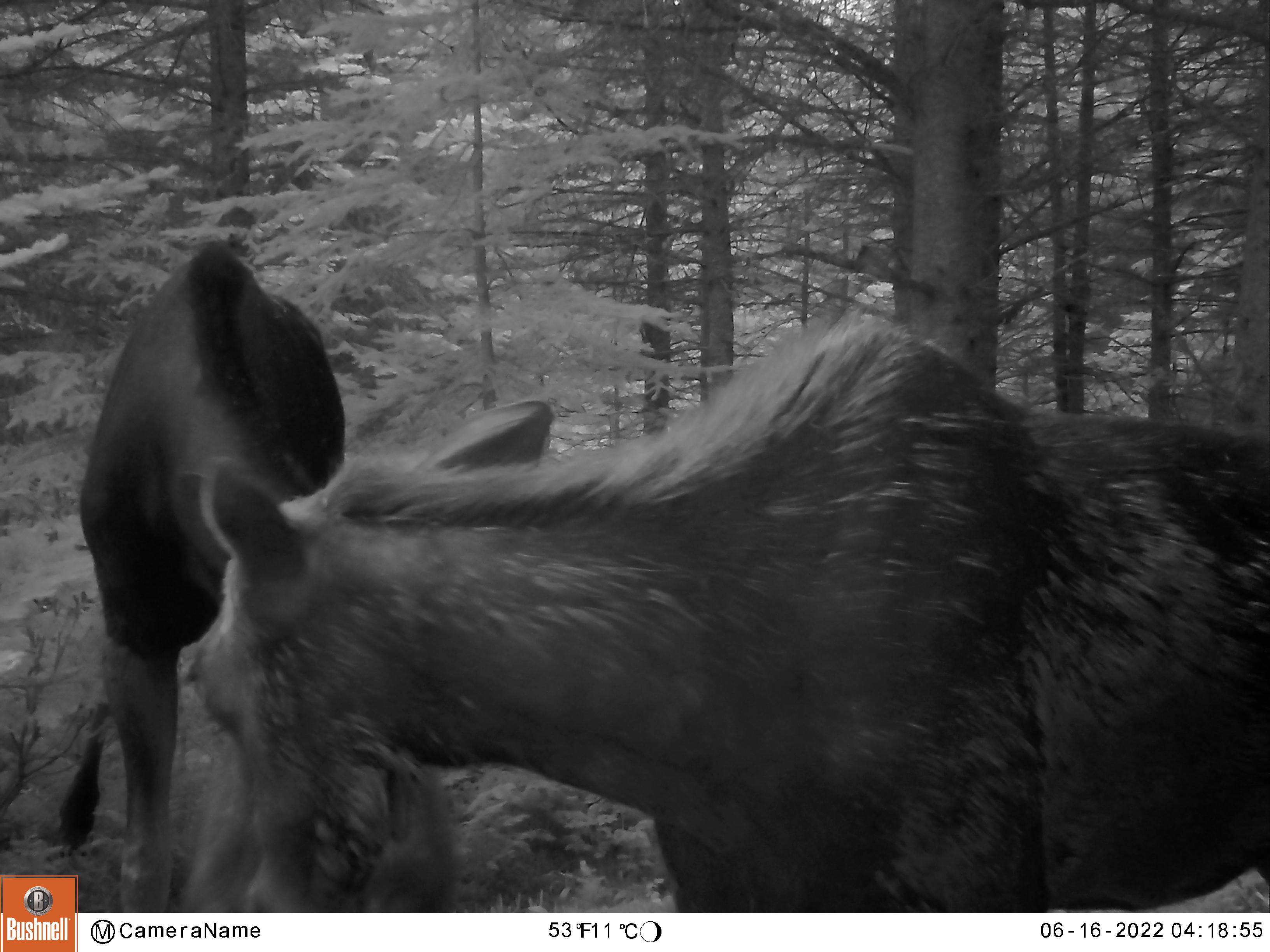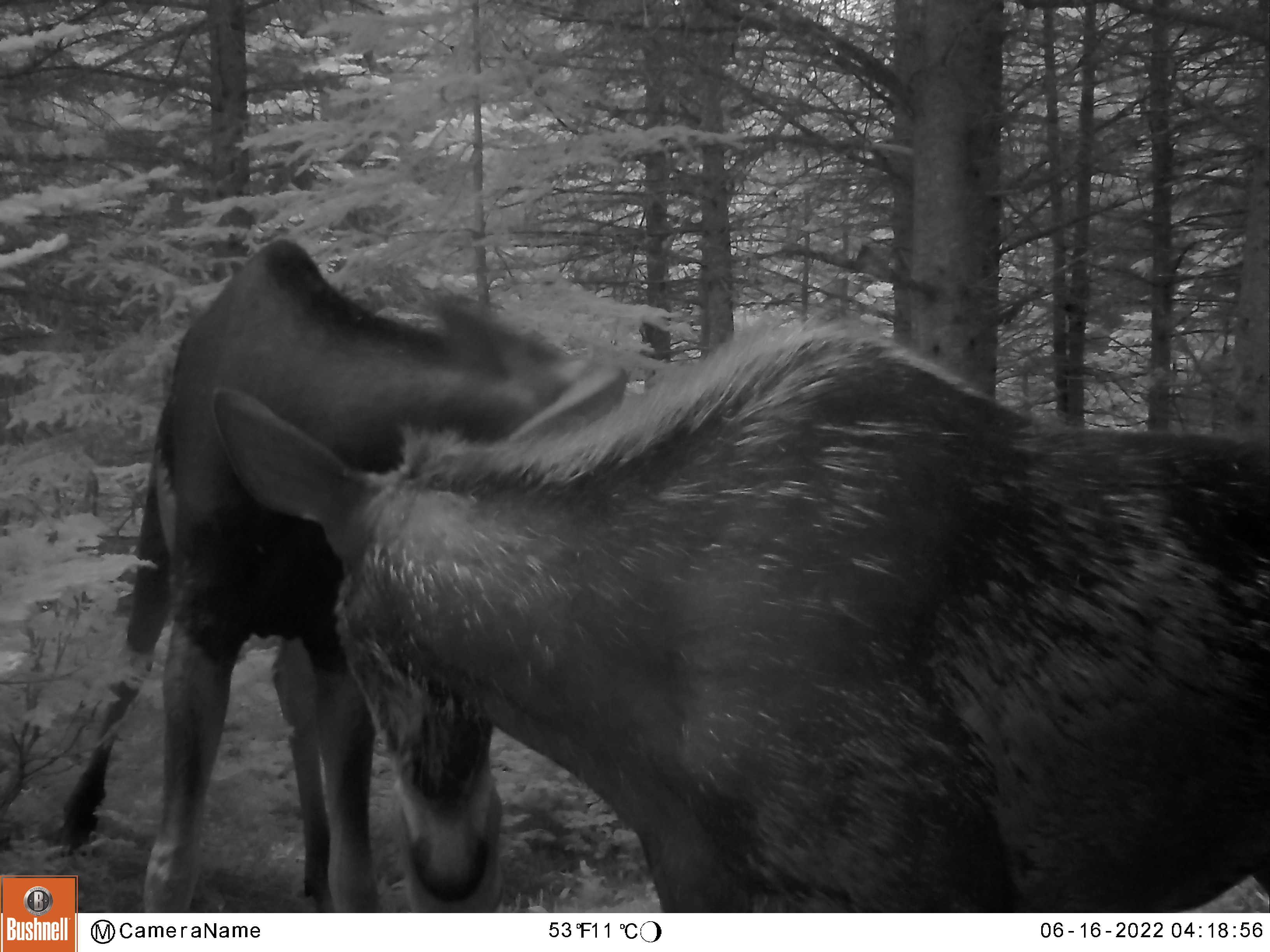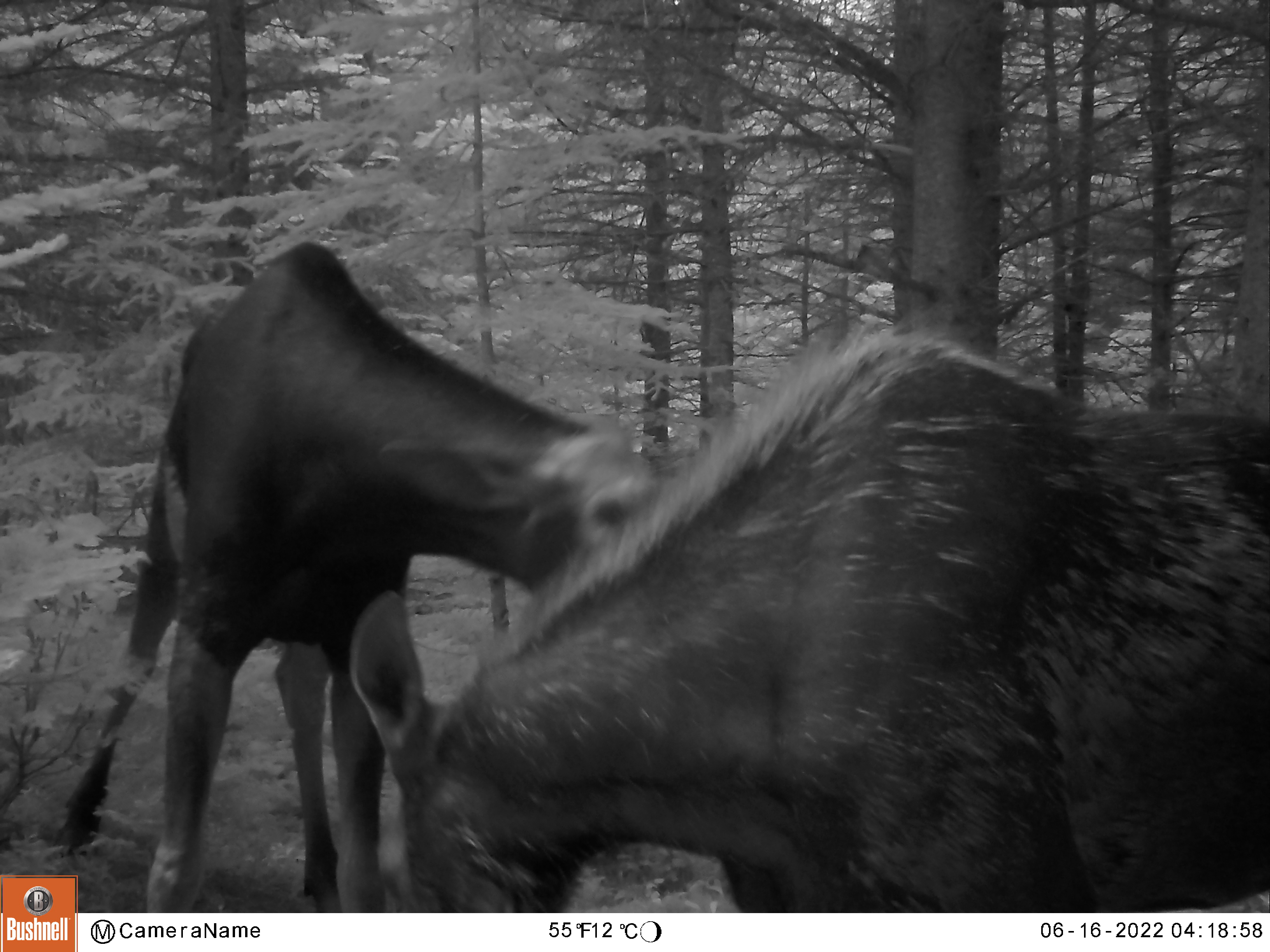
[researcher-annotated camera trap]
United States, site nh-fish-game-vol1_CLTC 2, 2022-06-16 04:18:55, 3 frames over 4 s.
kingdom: Animalia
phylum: Chordata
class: Mammalia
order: Artiodactyla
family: Cervidae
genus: Alces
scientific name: Alces alces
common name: moose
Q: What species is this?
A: Moose (Alces alces).